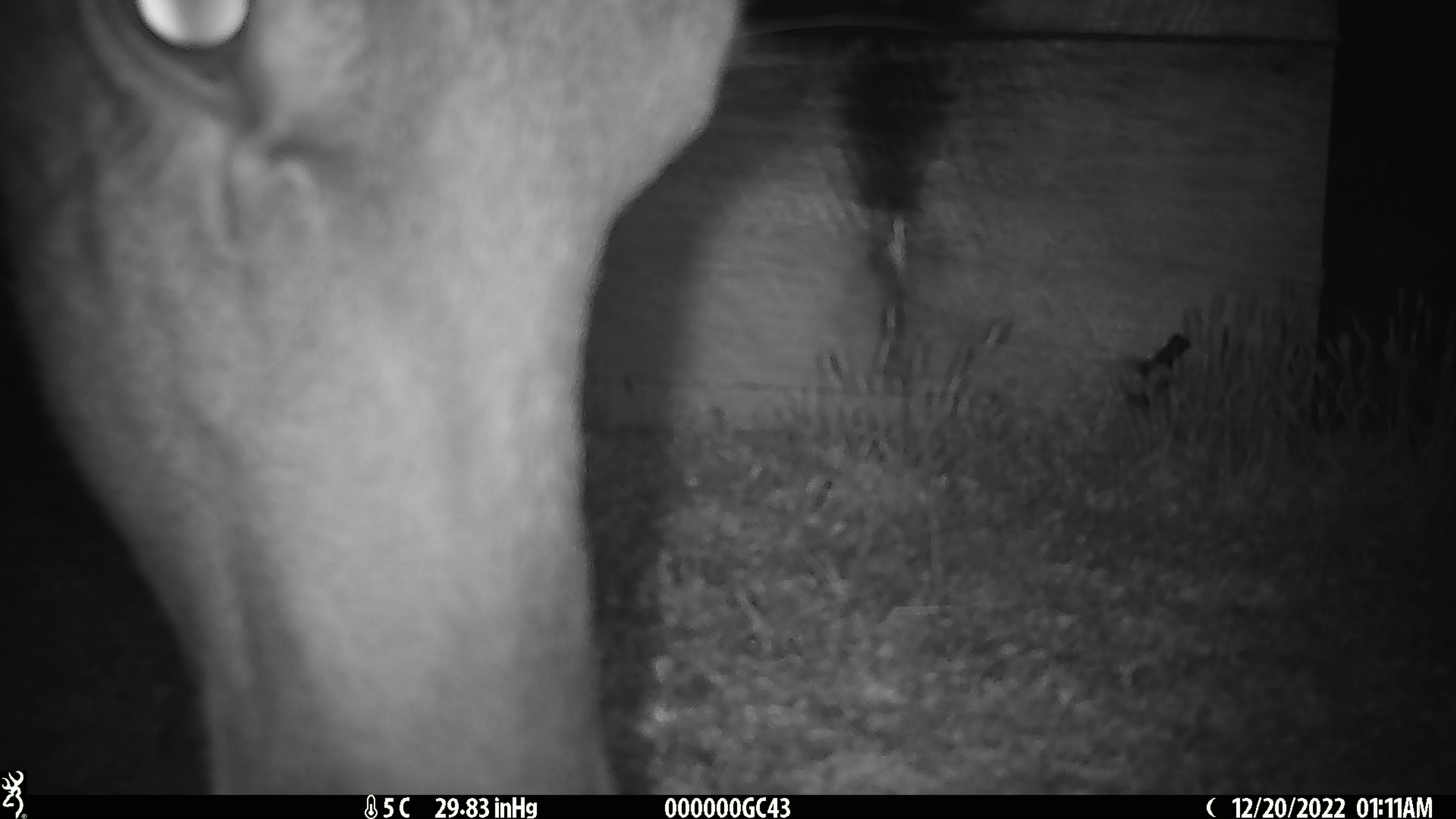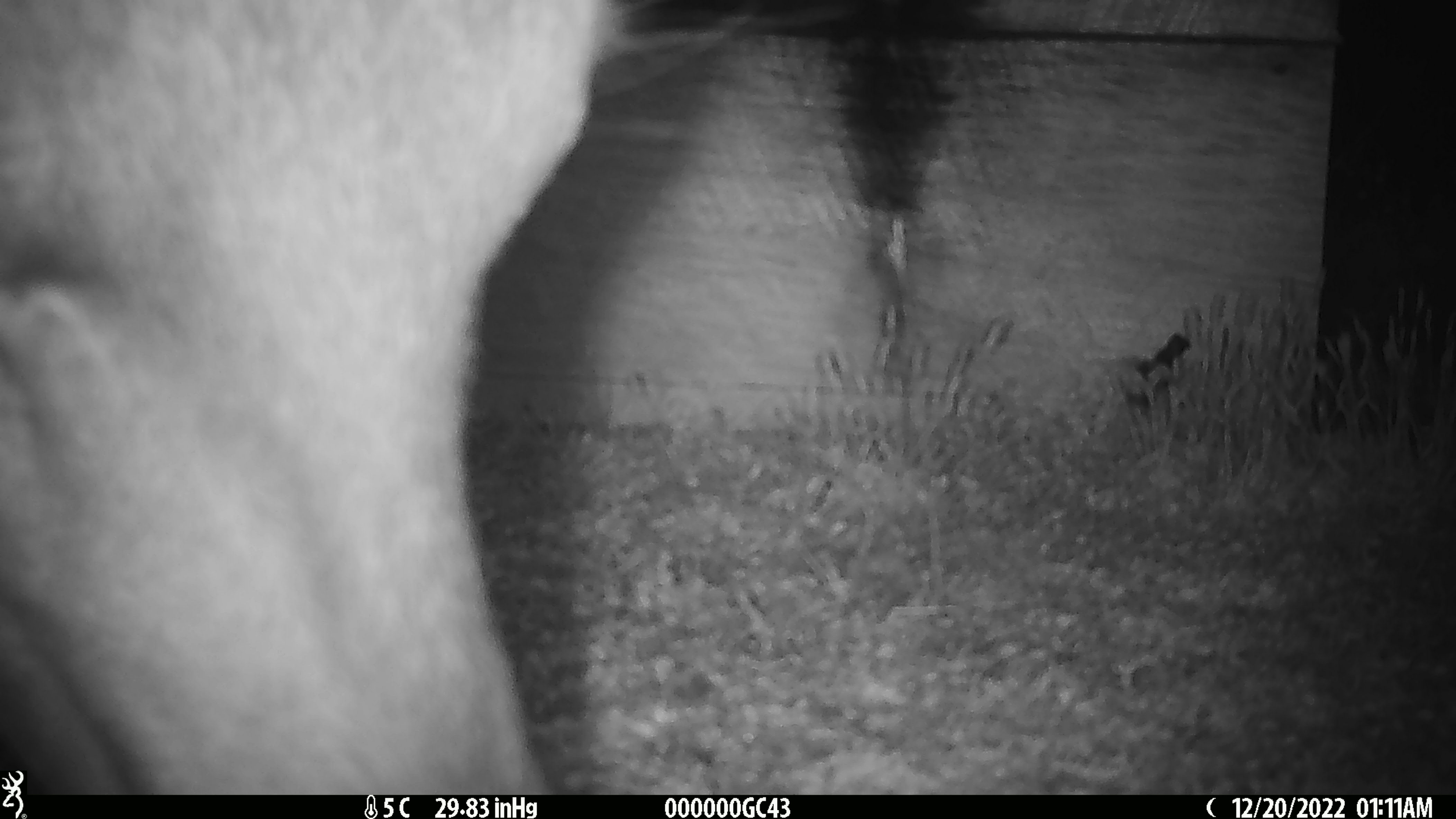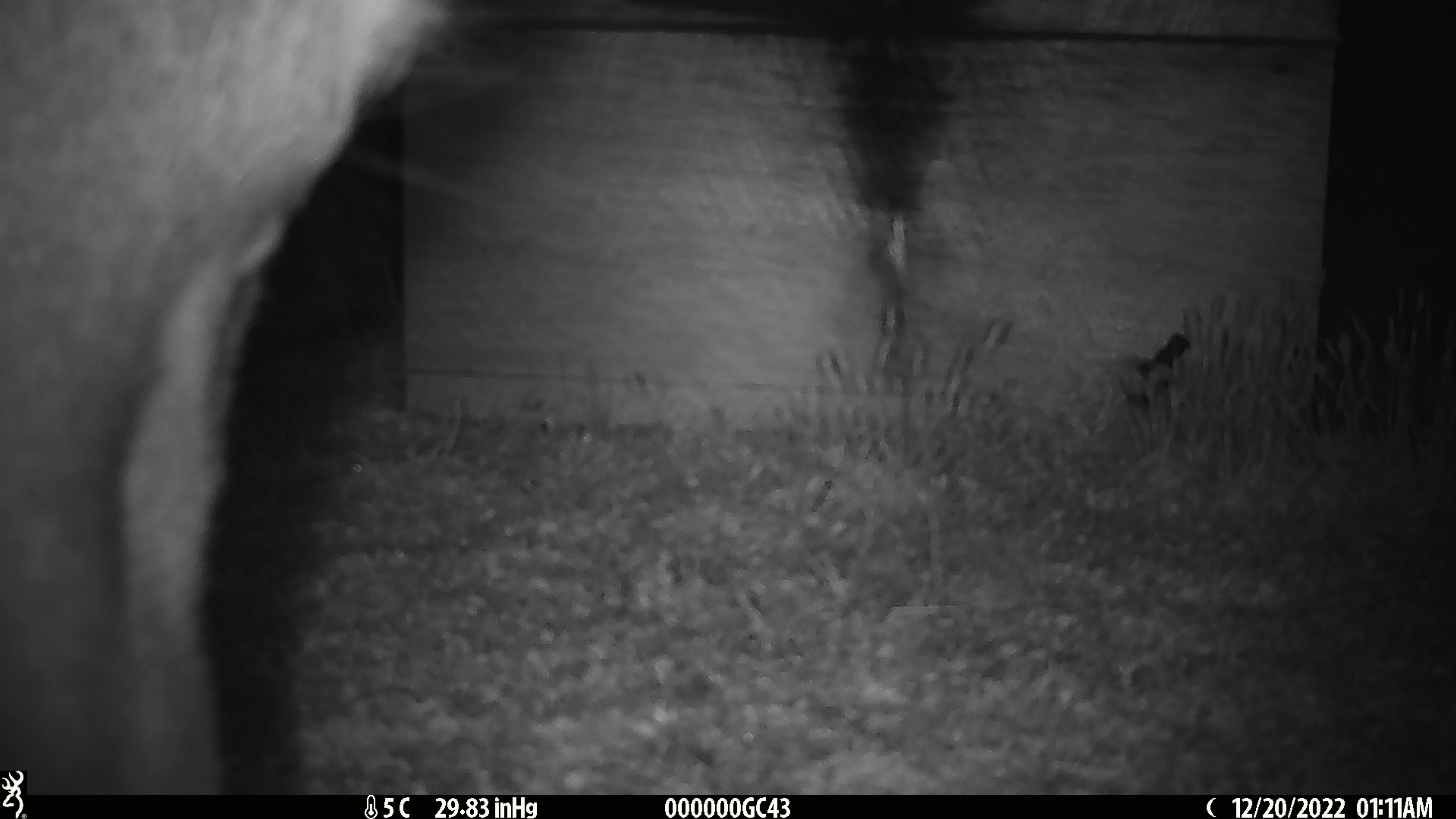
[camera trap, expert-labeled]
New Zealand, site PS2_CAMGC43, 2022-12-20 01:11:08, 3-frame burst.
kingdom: Animalia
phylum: Chordata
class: Mammalia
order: Artiodactyla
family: Cervidae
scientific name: Cervidae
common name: deer